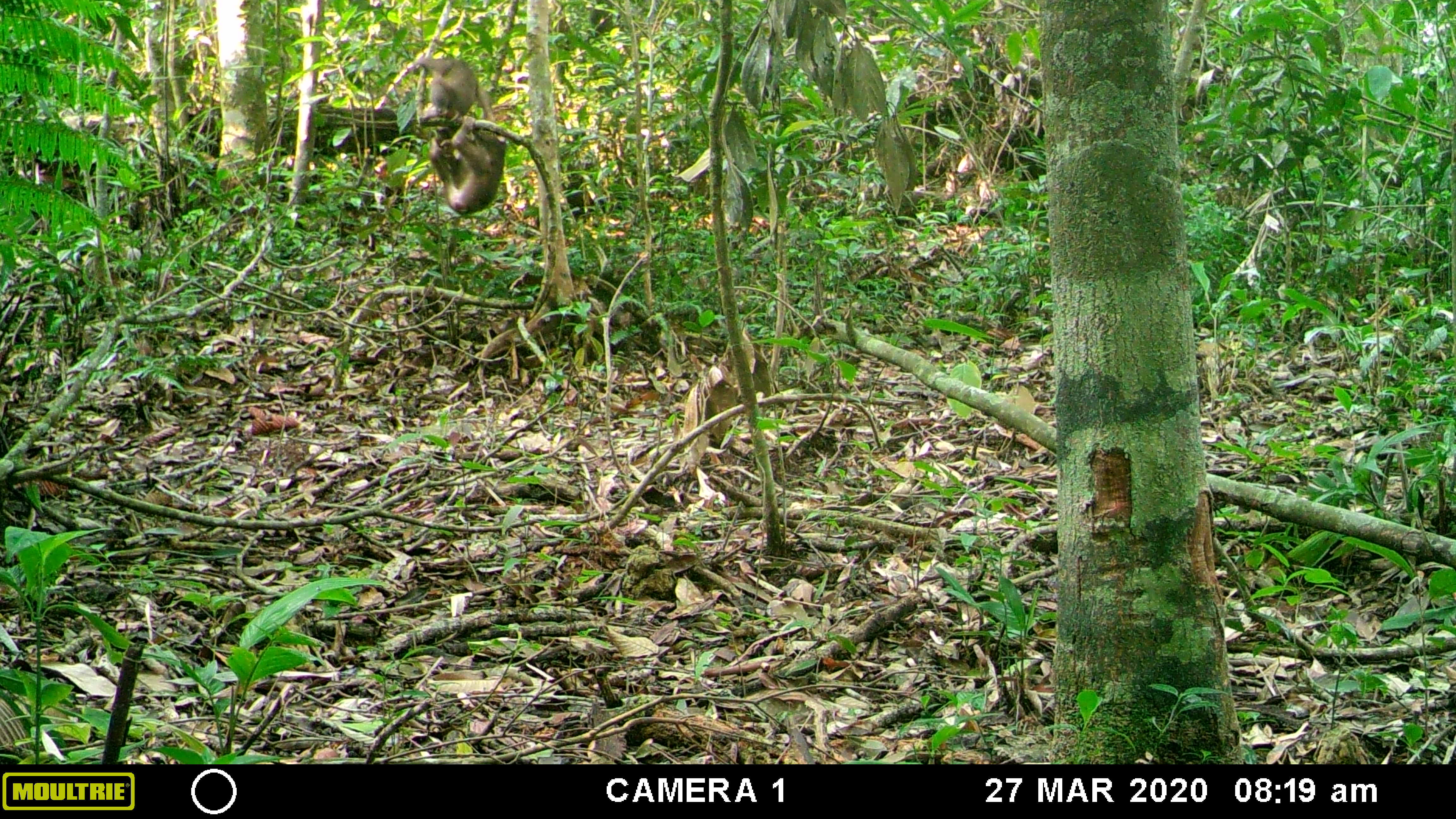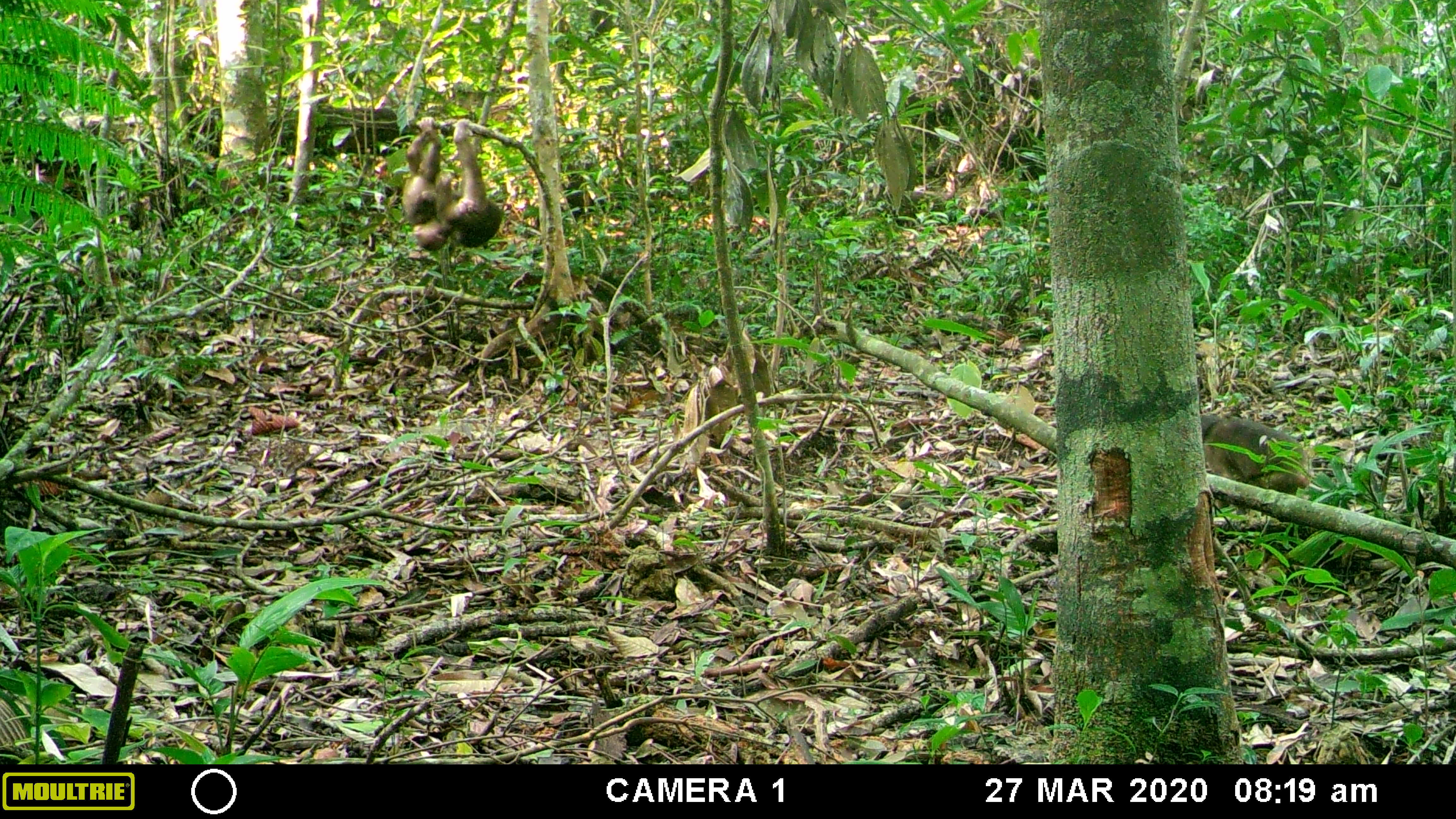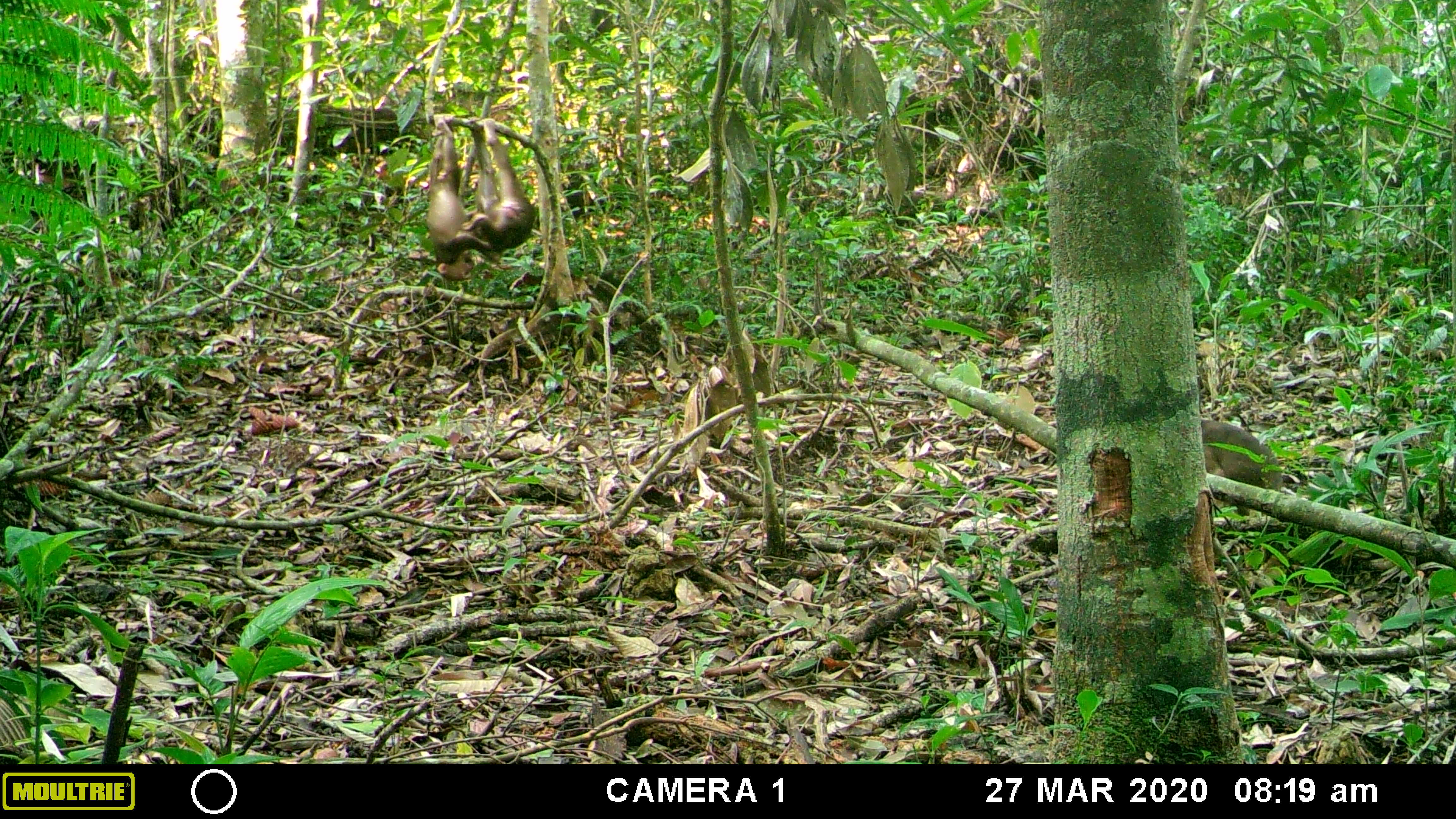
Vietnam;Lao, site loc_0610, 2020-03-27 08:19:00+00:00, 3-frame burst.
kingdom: Animalia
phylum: Chordata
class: Mammalia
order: Primates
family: Cercopithecidae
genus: Macaca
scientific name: Macaca arctoides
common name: stump-tailed macaque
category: stump tailed macaque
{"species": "stump tailed macaque (stump-tailed macaque) (Macaca arctoides)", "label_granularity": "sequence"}